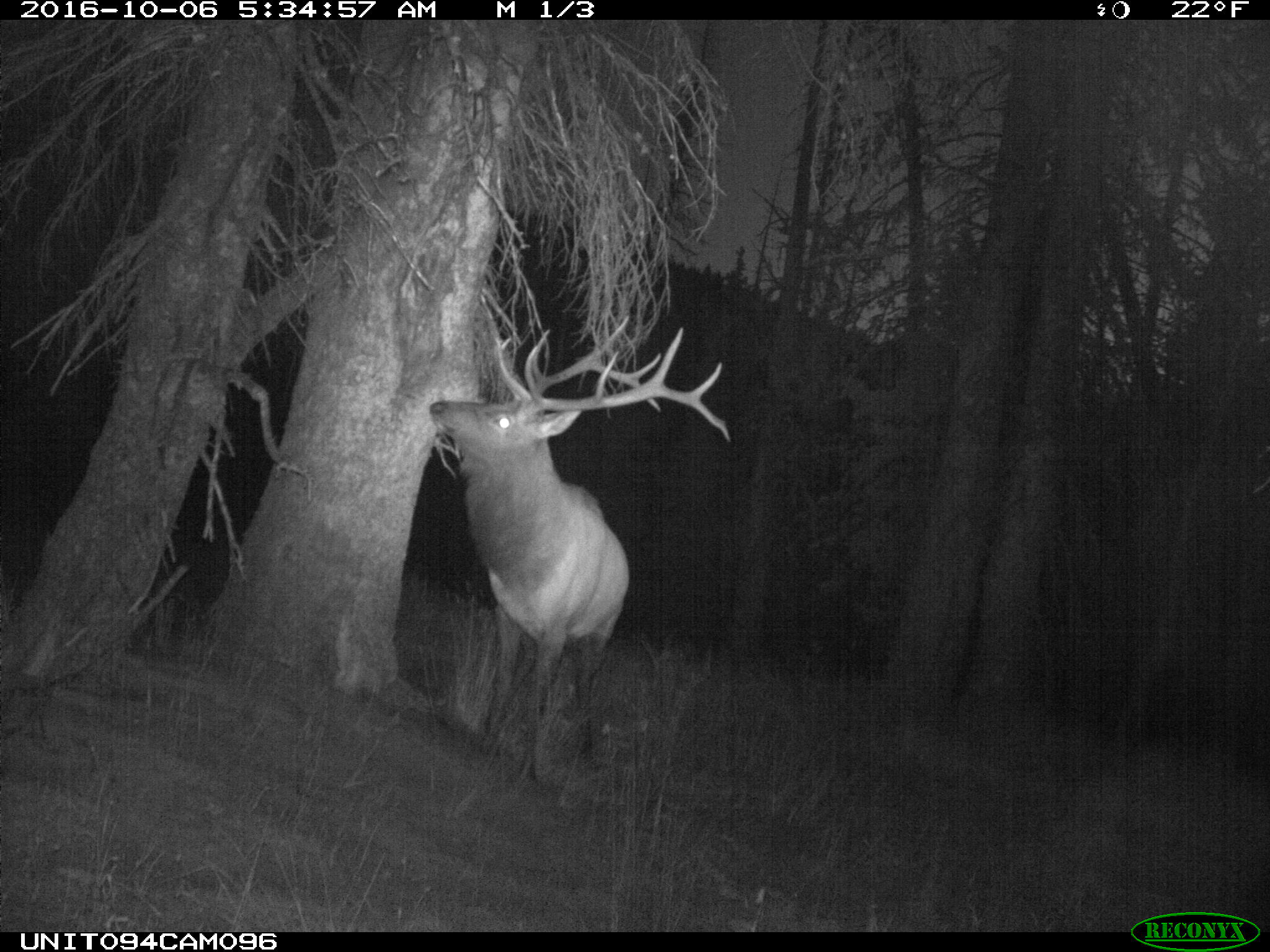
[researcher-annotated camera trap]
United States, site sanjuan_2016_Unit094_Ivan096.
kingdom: Animalia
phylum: Chordata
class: Mammalia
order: Artiodactyla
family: Cervidae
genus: Cervus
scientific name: Cervus elaphus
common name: red deer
Cervus elaphus (red deer).